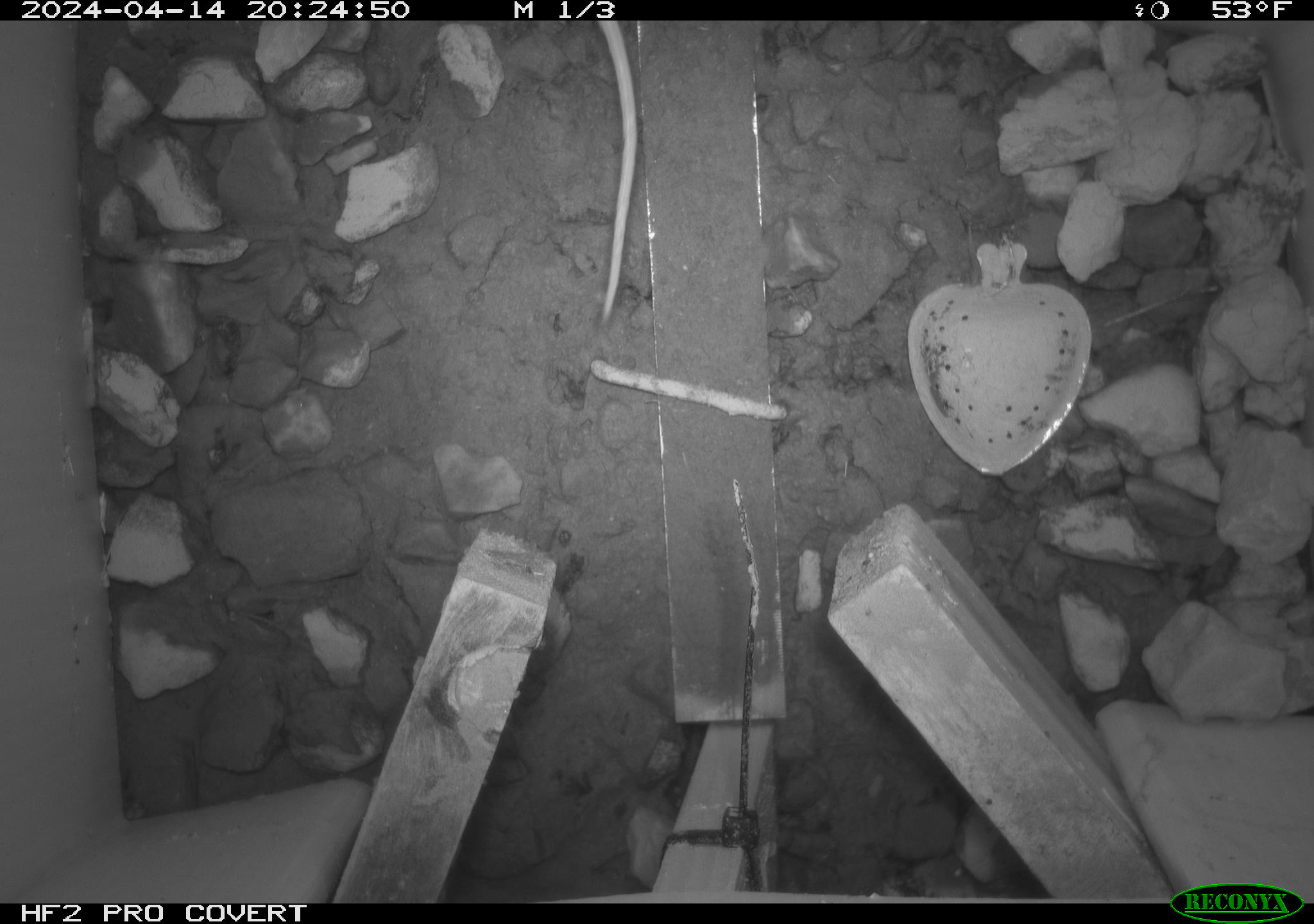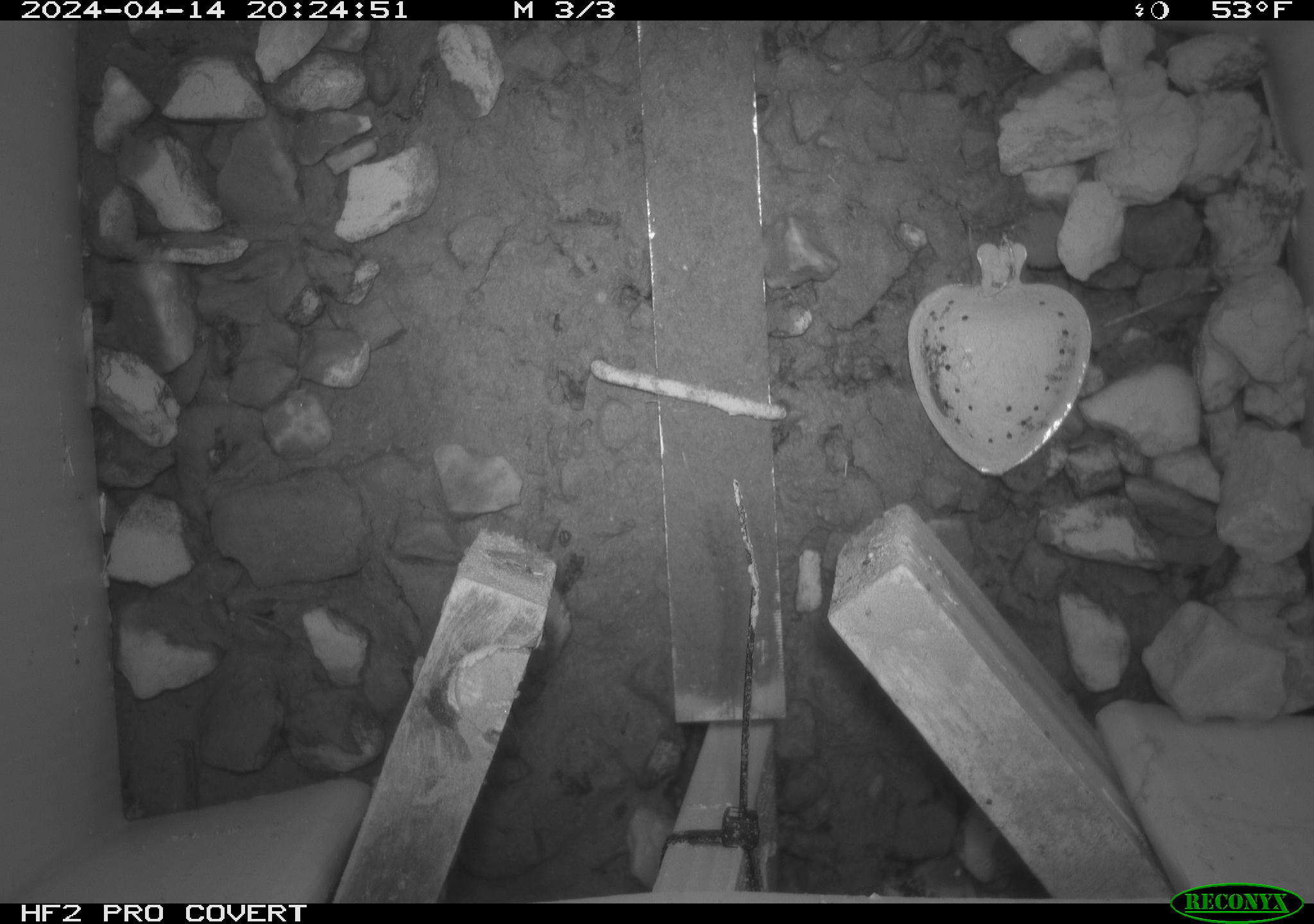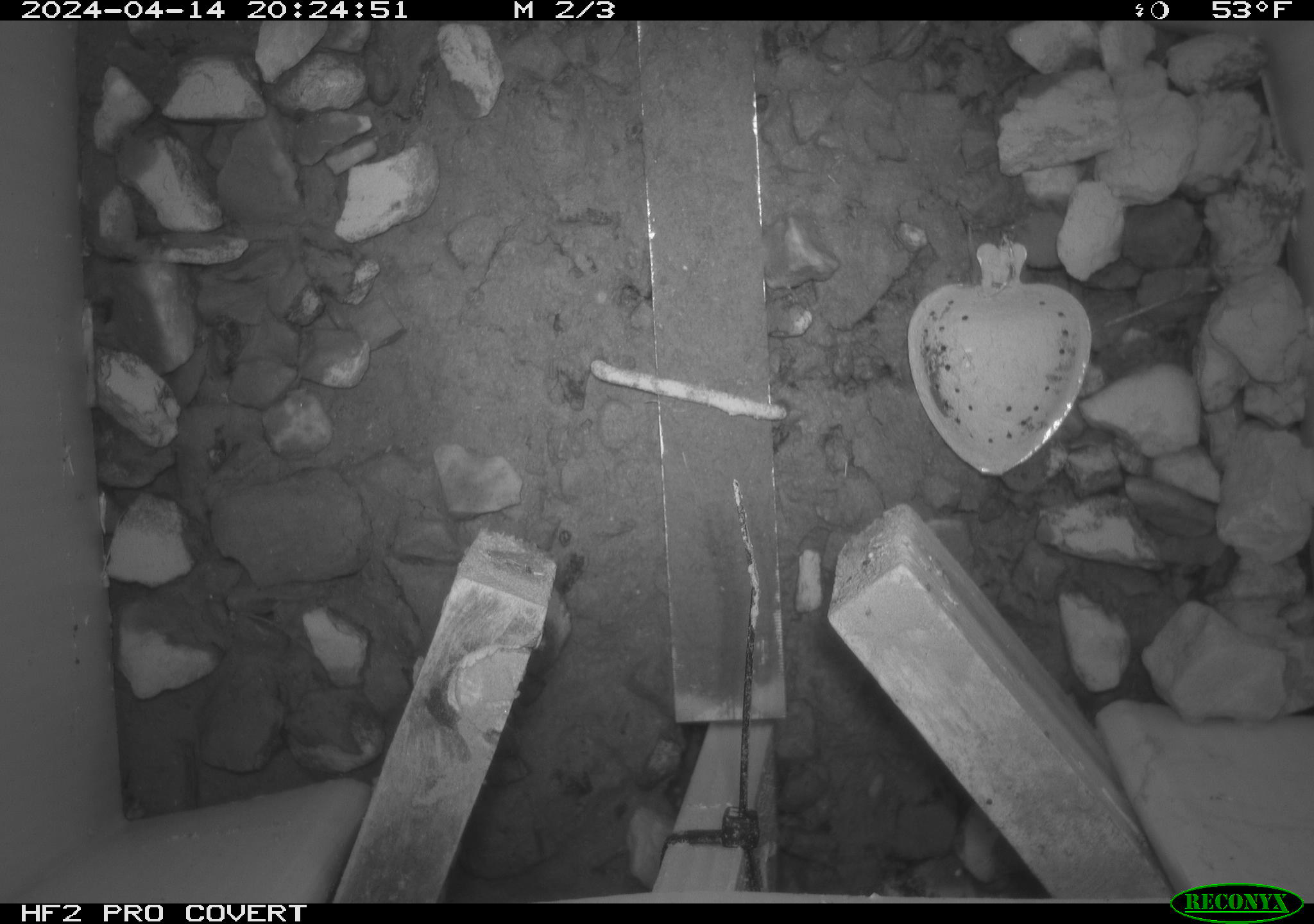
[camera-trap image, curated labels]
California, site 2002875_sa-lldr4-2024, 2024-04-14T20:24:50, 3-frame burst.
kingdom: Animalia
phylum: Chordata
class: Mammalia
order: Rodentia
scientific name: Rodentia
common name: rodent